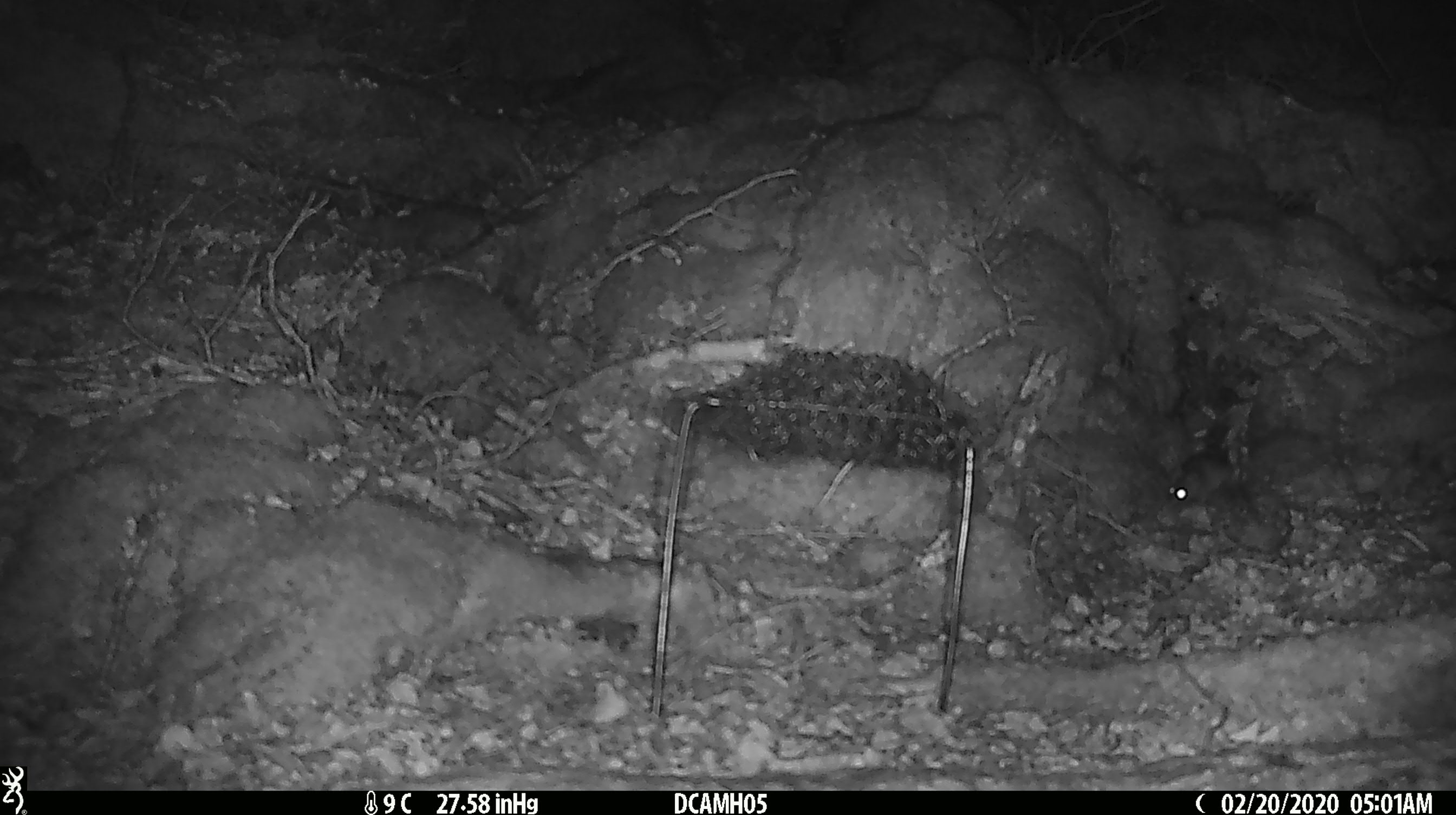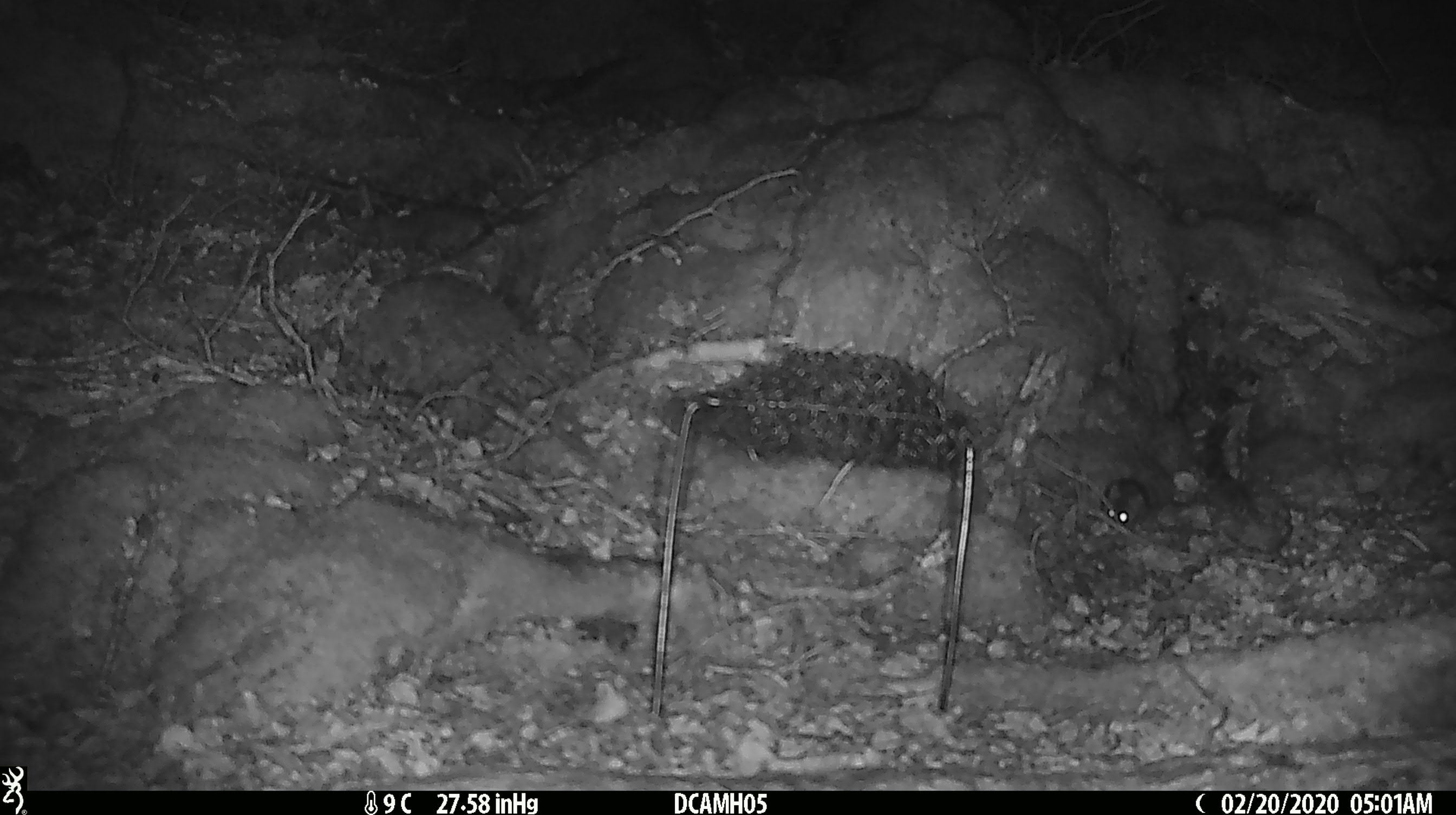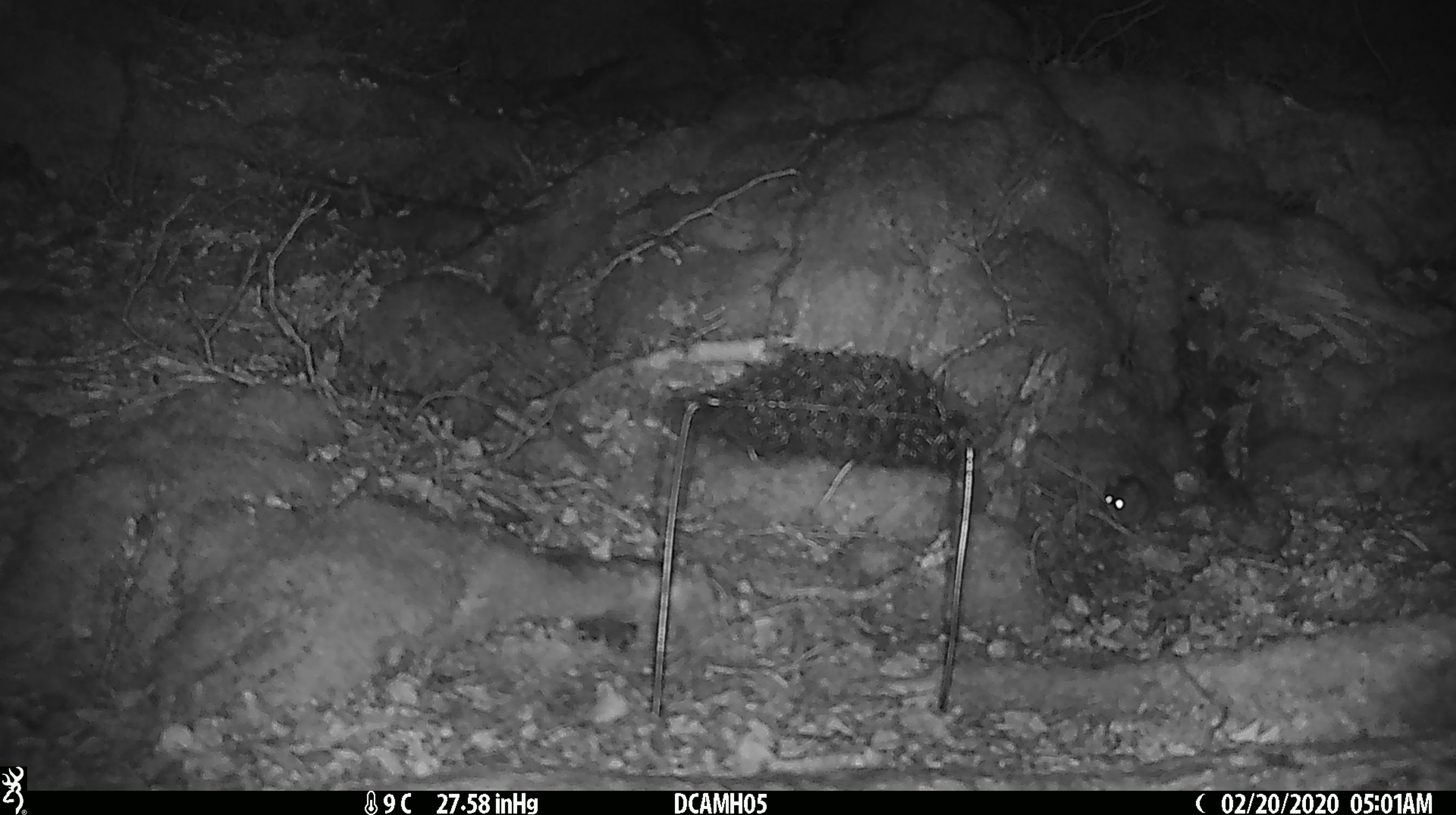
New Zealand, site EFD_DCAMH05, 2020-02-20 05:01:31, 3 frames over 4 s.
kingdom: Animalia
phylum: Chordata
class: Mammalia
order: Rodentia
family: Muridae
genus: Mus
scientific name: Mus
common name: mouse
Mouse (Mus).